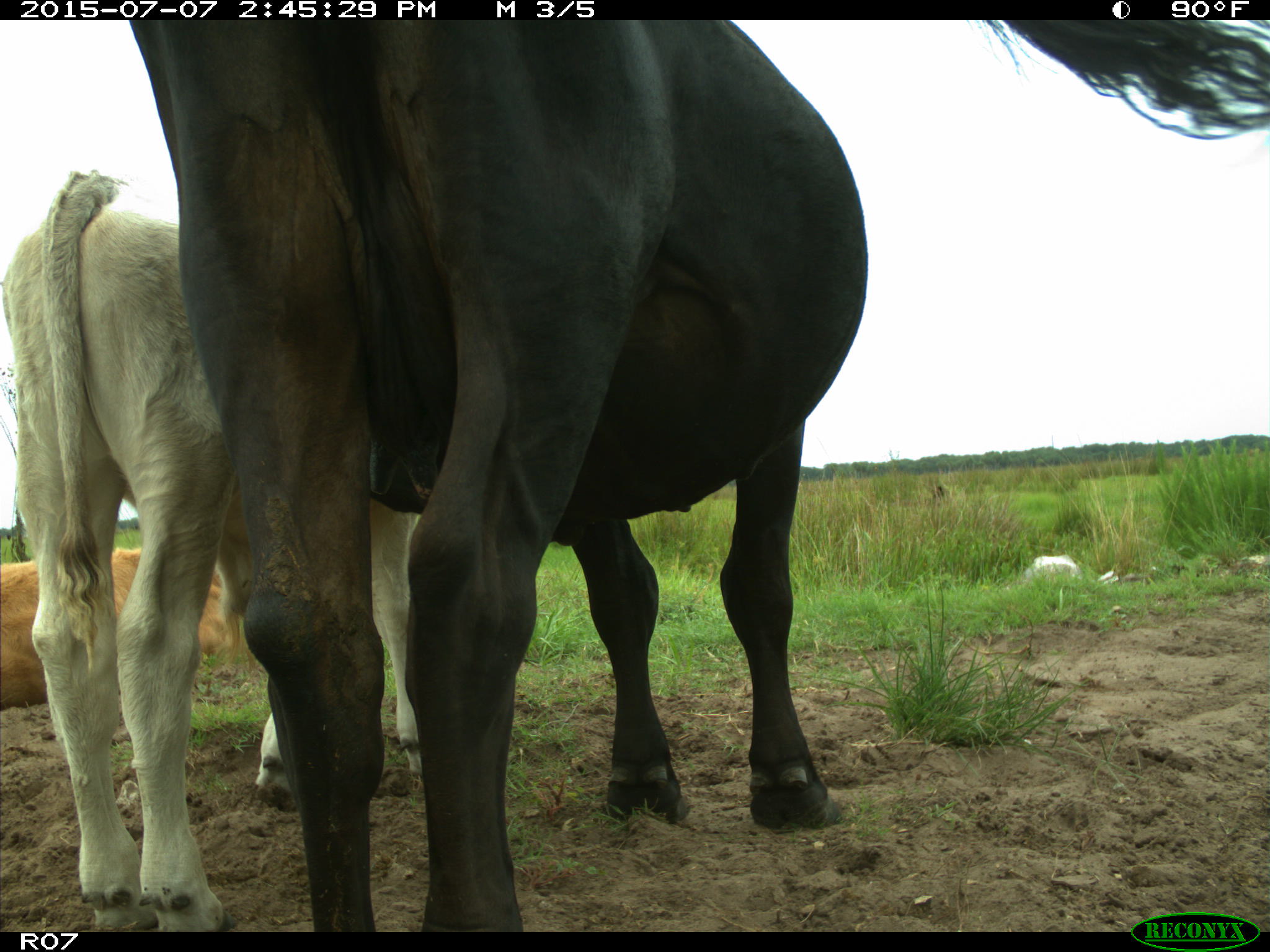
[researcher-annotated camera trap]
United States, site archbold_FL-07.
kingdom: Animalia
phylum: Chordata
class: Mammalia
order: Artiodactyla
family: Bovidae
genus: Bos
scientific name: Bos taurus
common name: domestic cow